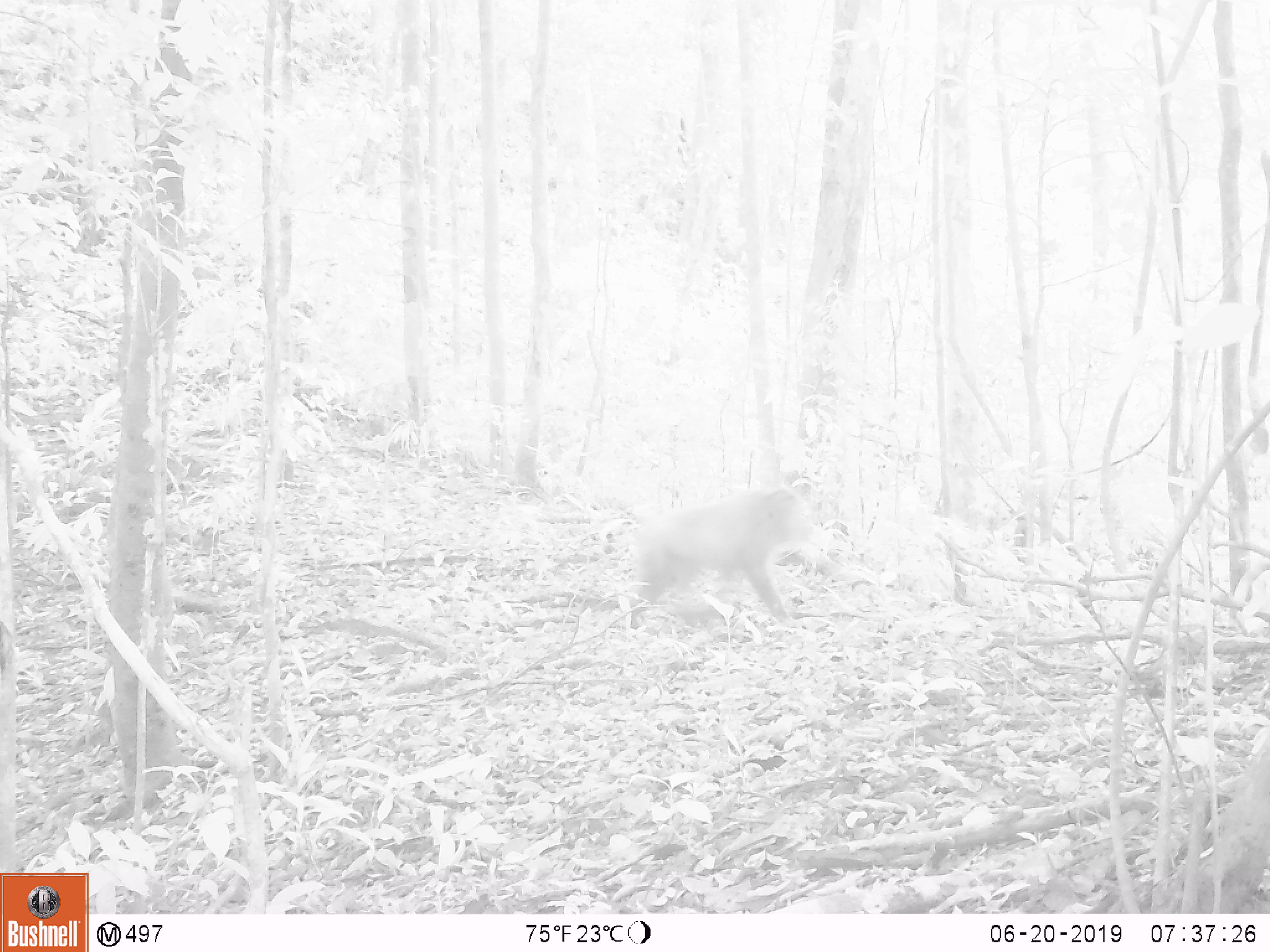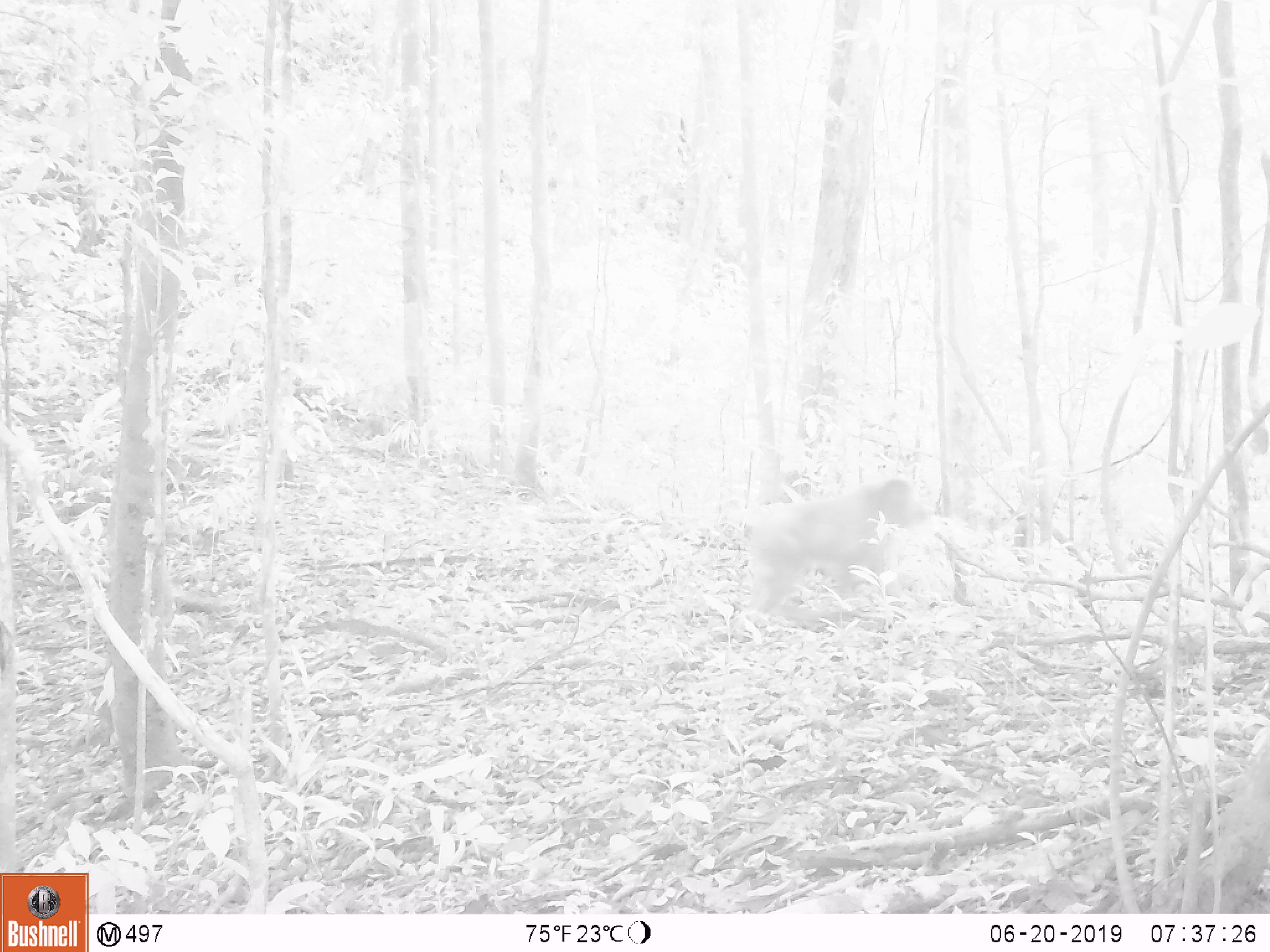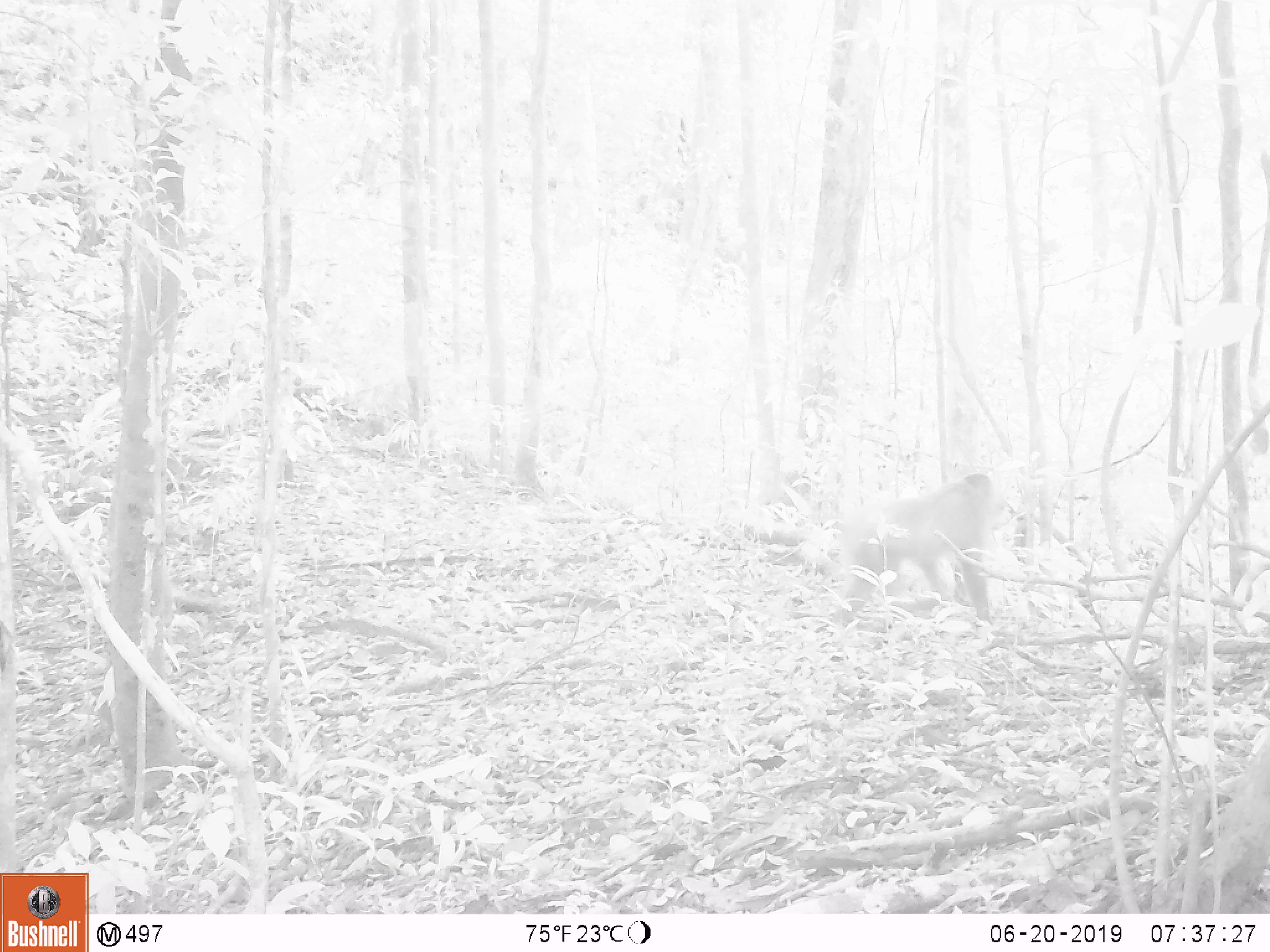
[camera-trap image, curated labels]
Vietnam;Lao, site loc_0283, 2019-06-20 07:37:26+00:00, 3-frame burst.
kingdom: Animalia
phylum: Chordata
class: Mammalia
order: Primates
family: Cercopithecidae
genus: Macaca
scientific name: Macaca arctoides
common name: stump-tailed macaque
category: stump tailed macaque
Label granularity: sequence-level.